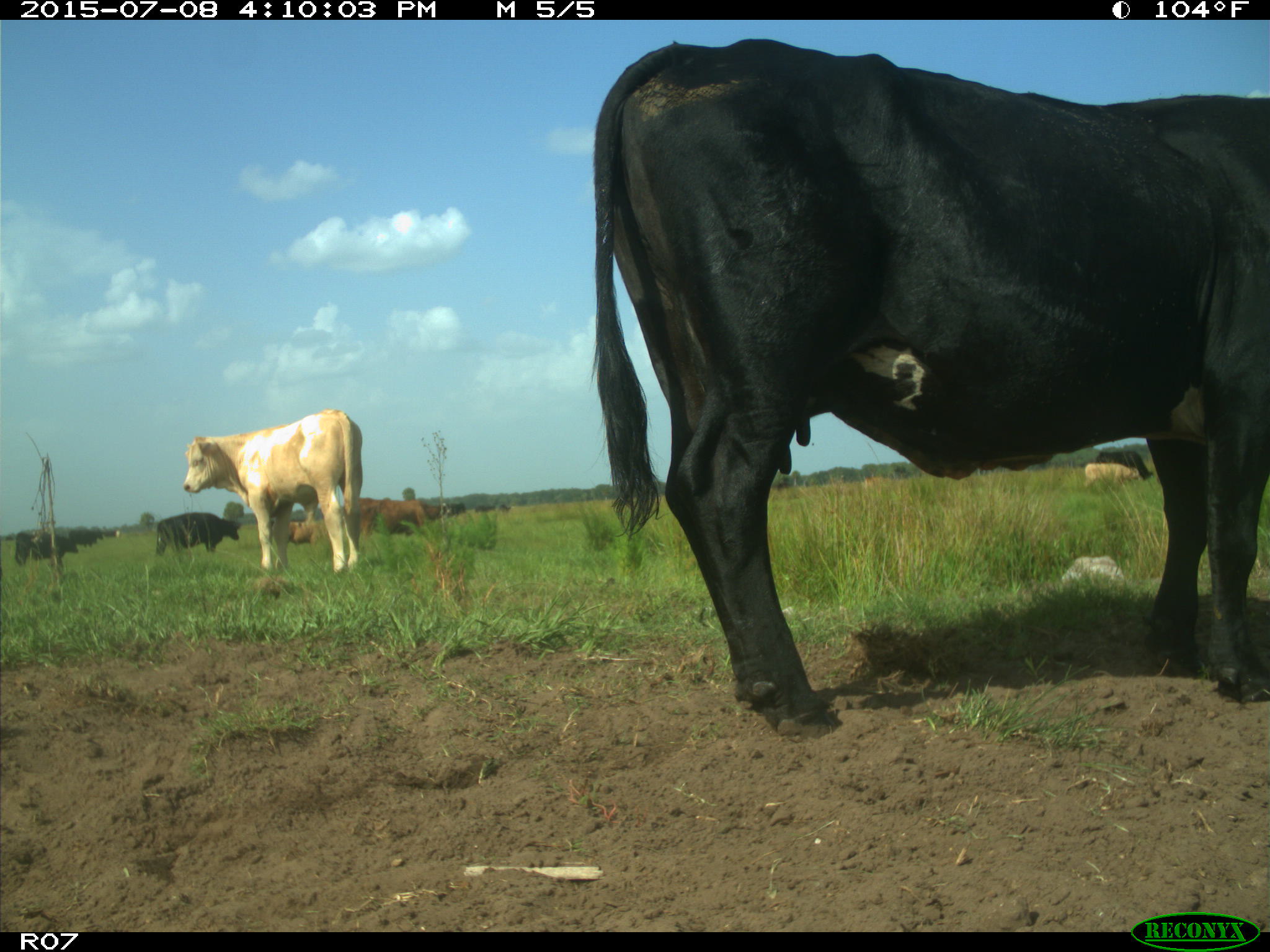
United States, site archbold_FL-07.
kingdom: Animalia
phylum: Chordata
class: Mammalia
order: Artiodactyla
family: Bovidae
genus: Bos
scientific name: Bos taurus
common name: domestic cow